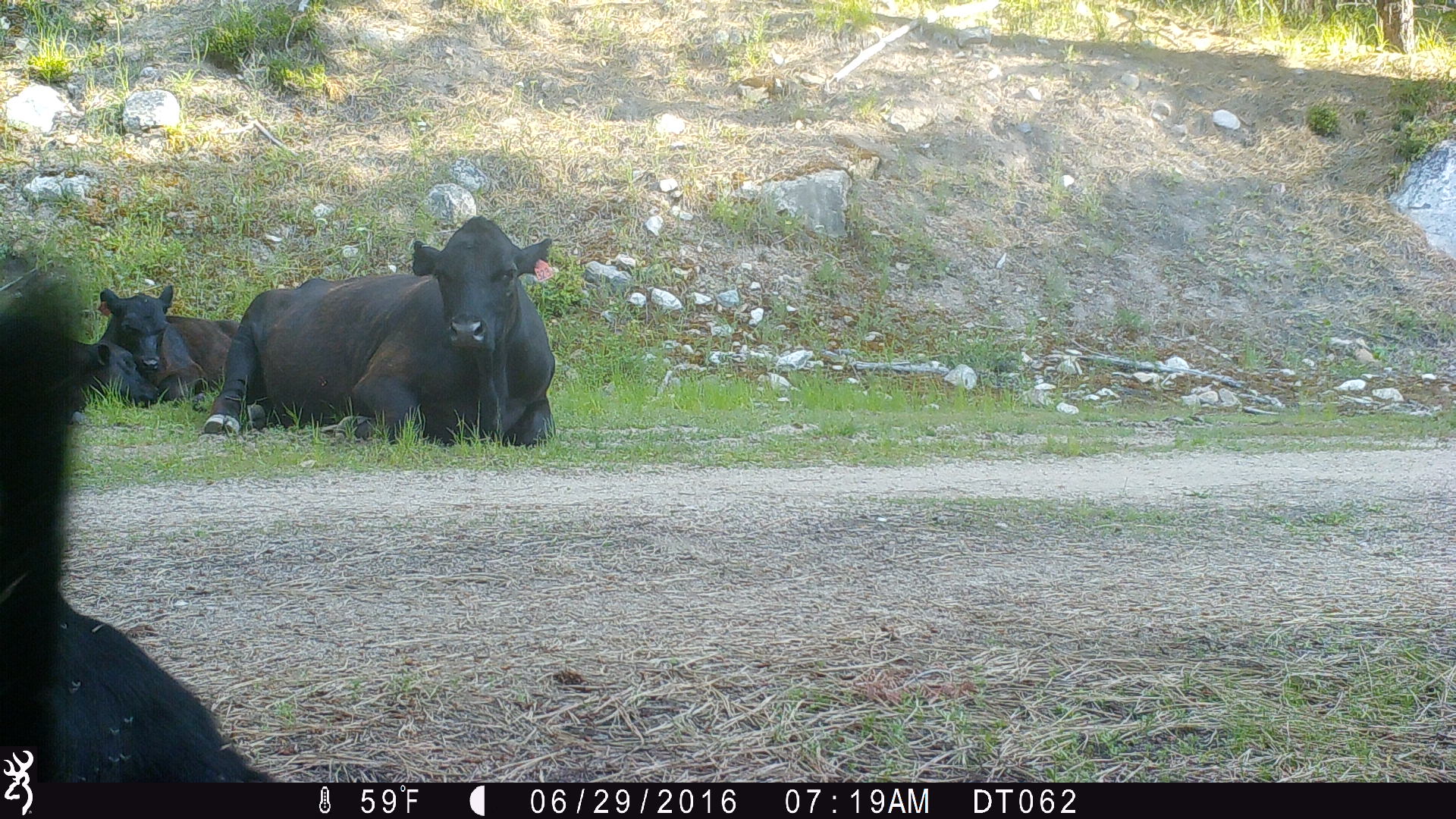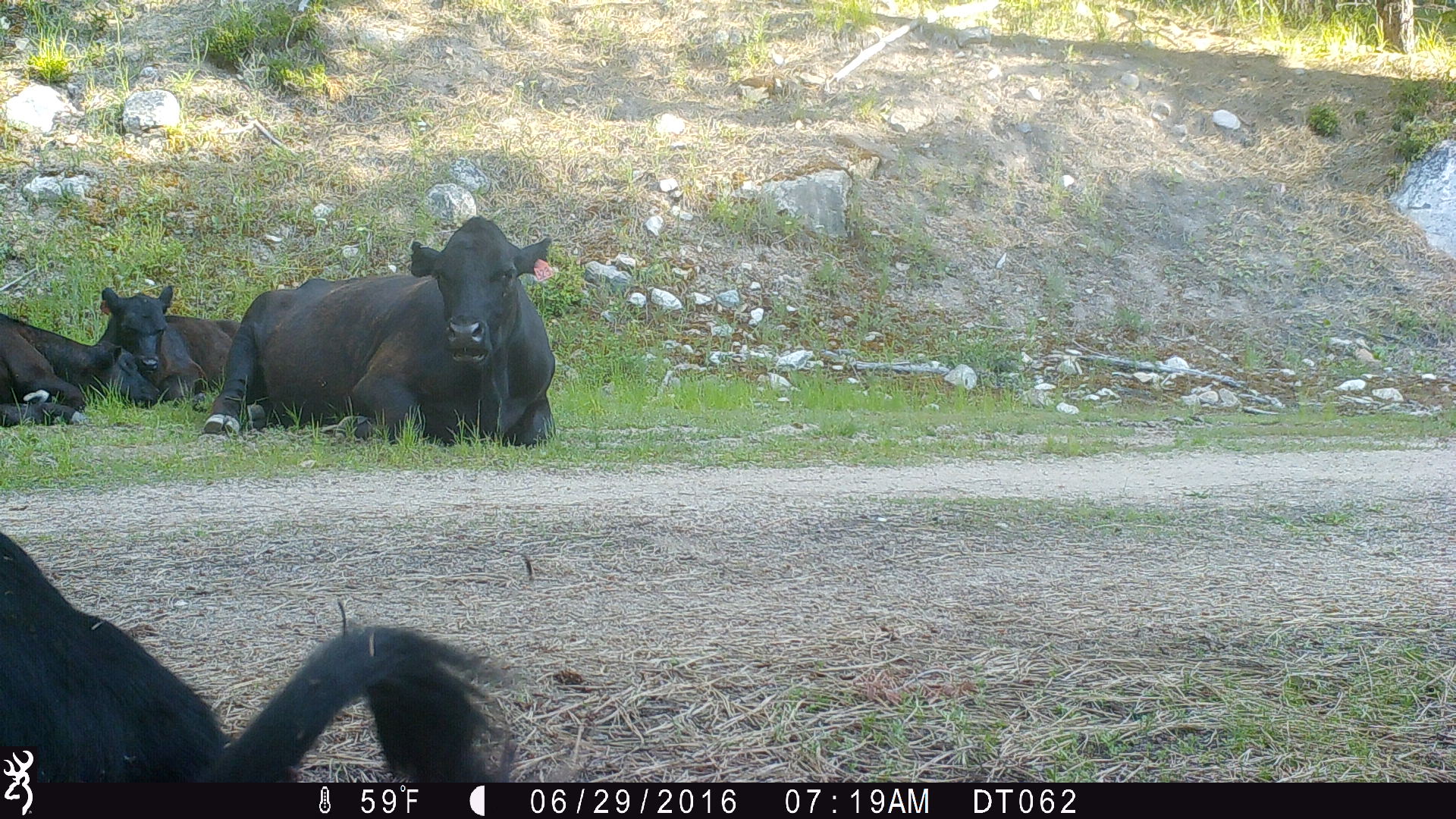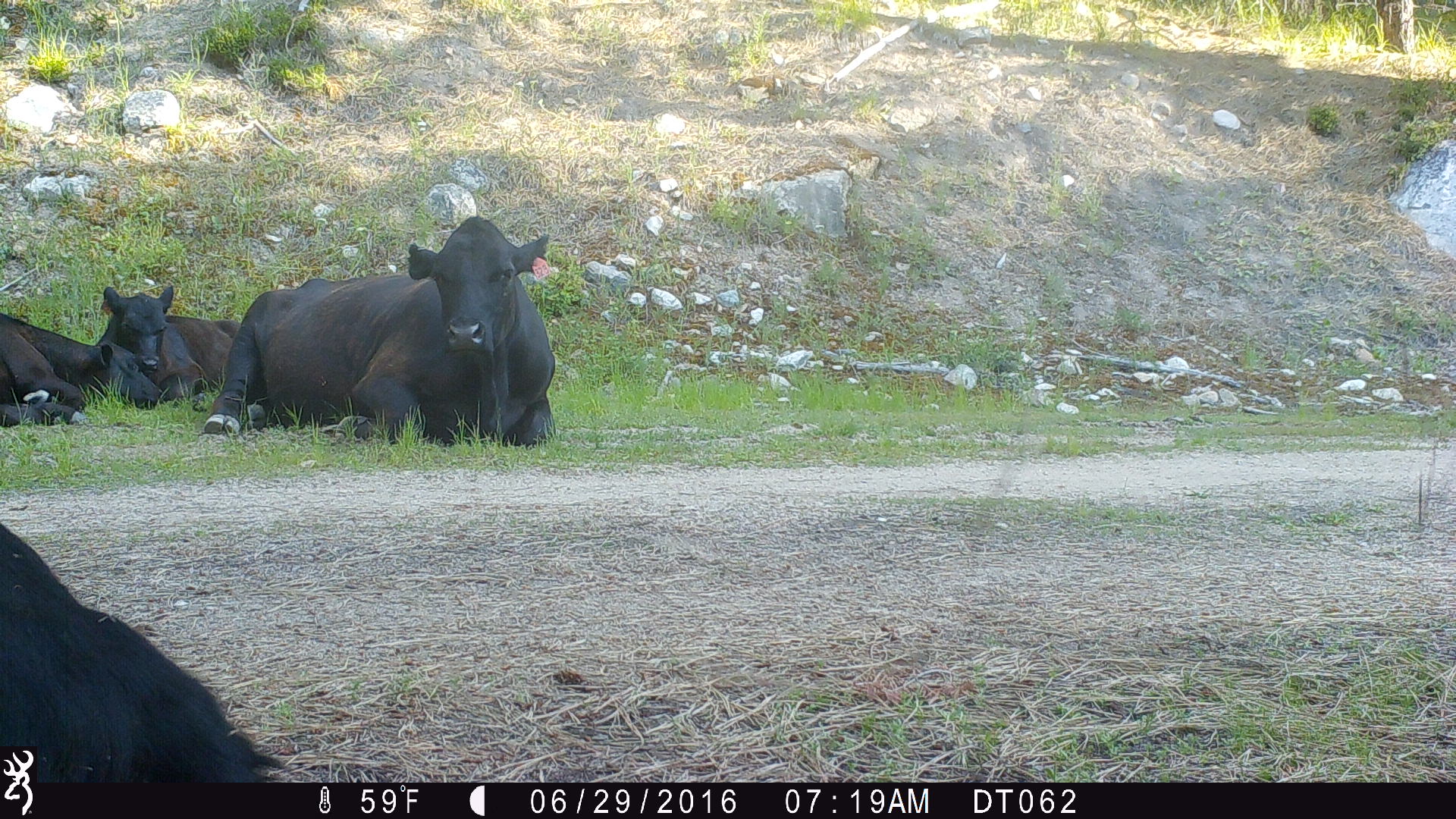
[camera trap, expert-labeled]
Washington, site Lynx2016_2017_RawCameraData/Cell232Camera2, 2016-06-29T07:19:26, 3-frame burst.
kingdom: Animalia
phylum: Chordata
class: Mammalia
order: Artiodactyla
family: Bovidae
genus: Bos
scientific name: Bos taurus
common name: domestic cattle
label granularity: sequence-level